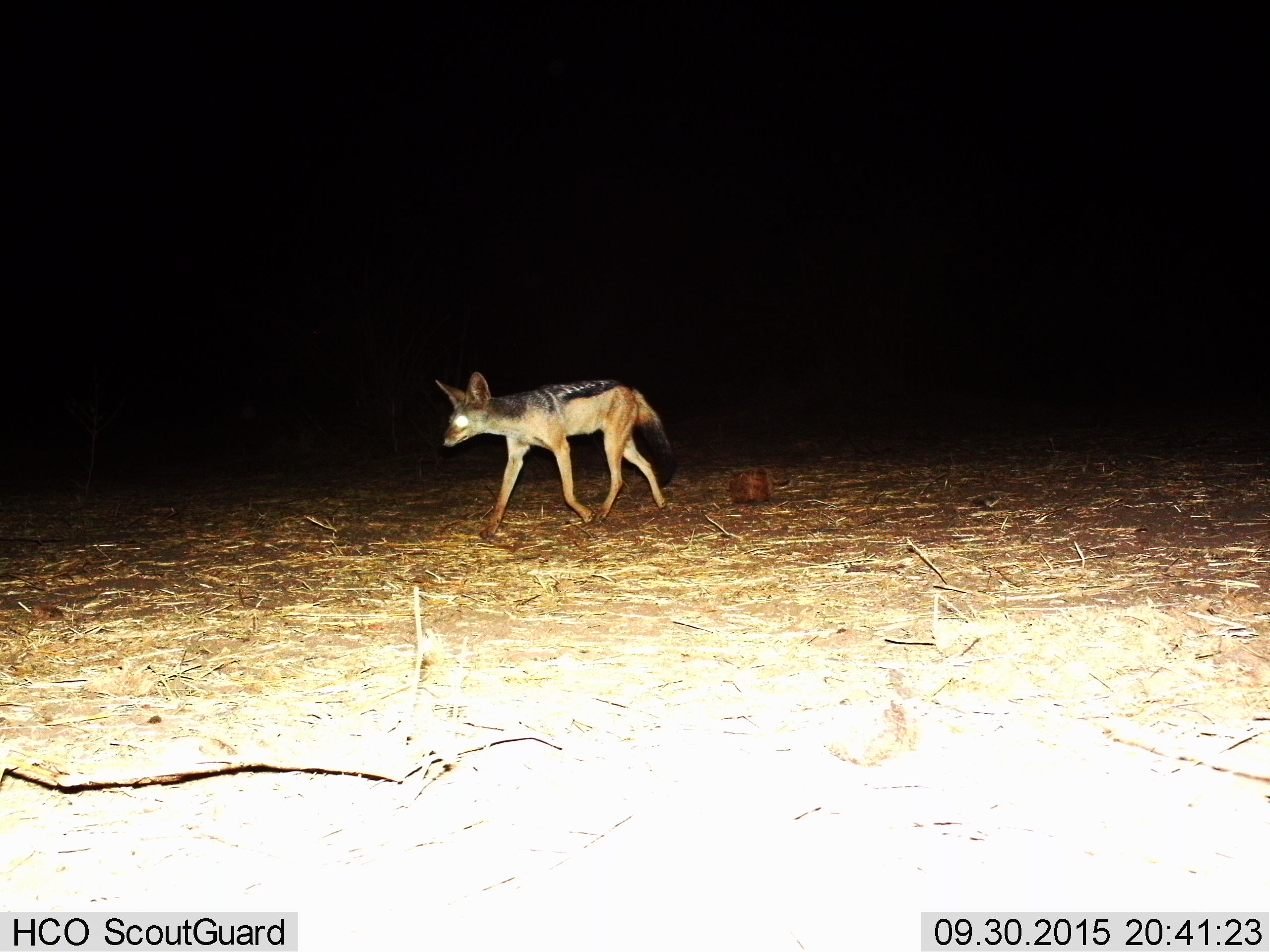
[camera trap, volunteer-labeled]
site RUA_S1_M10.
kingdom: Animalia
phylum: Chordata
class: Mammalia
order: Carnivora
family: Canidae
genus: Lupulella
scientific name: Lupulella mesomelas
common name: black-backed jackal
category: jackalblackbacked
Jackalblackbacked (black-backed jackal) (Lupulella mesomelas), count 1. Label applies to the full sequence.